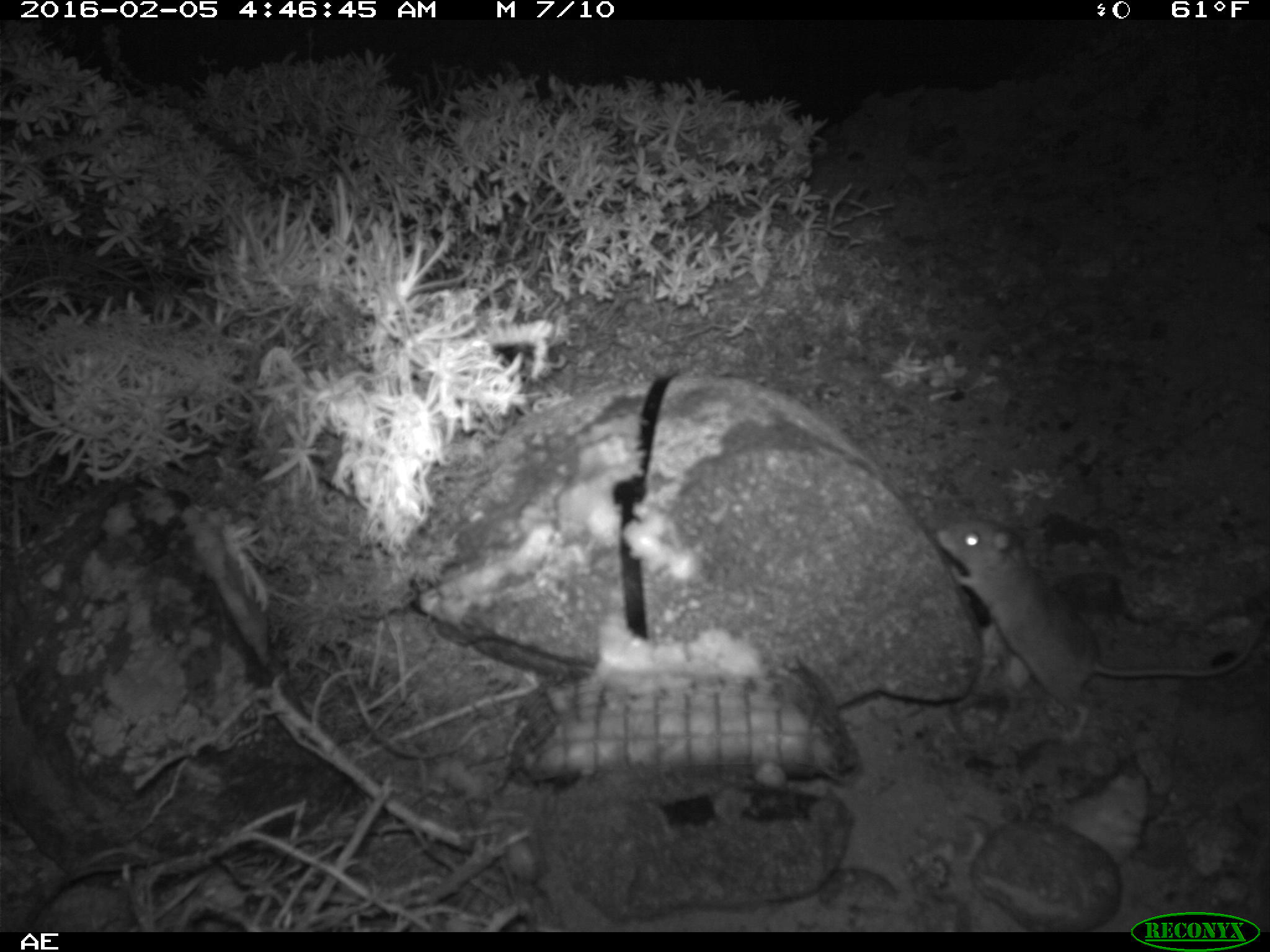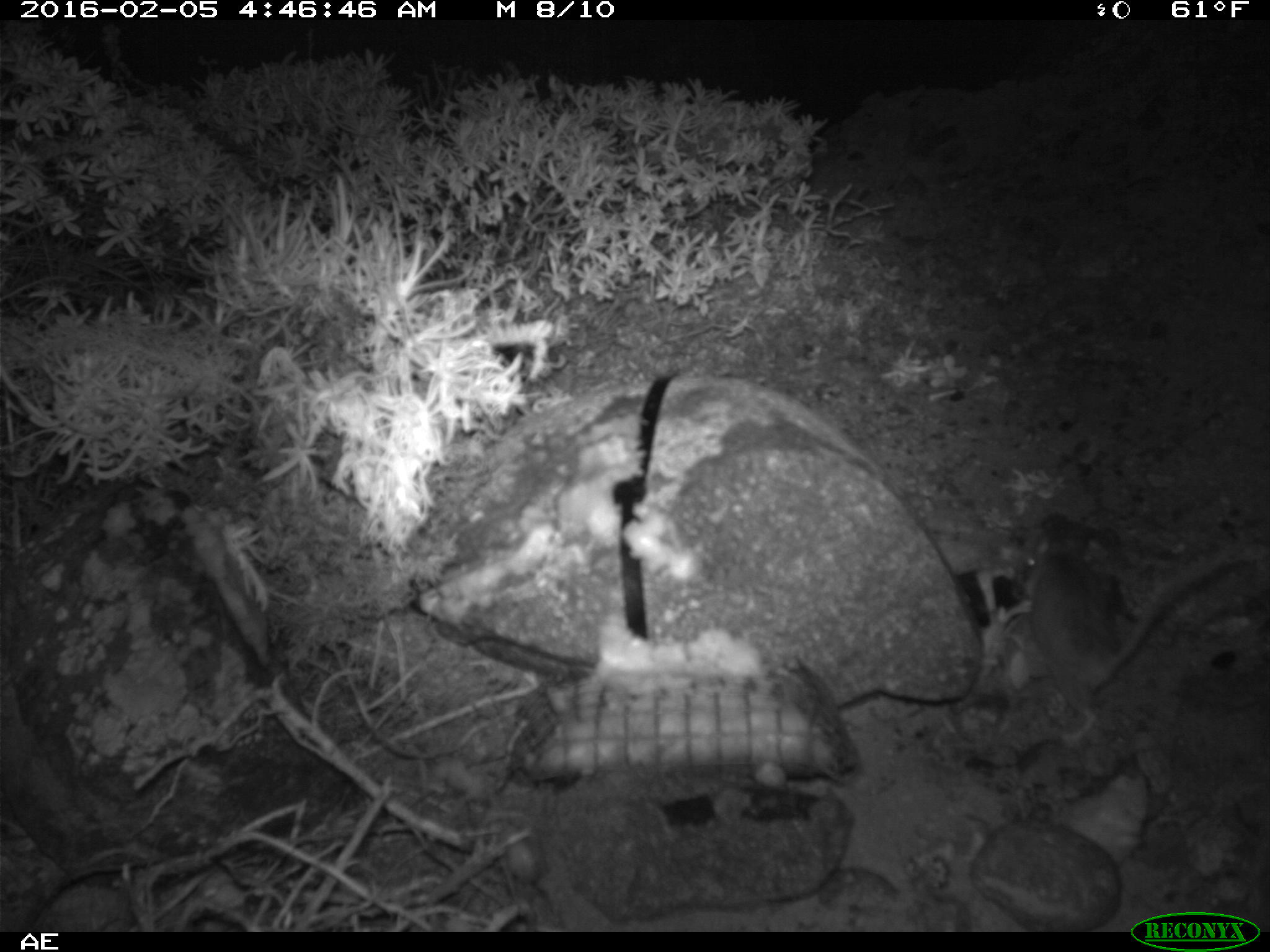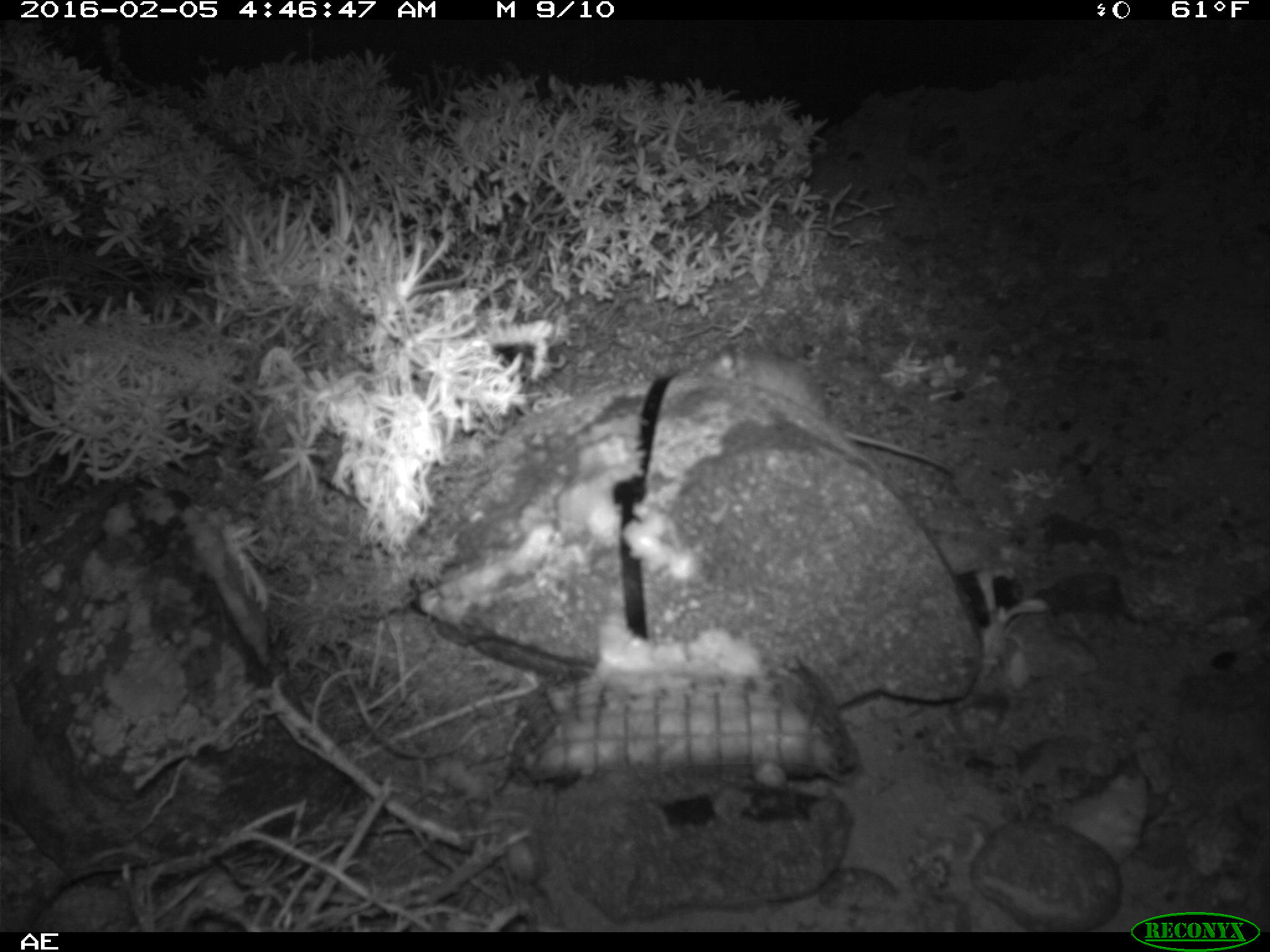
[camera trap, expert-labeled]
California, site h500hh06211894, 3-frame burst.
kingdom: Animalia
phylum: Chordata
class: Mammalia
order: Rodentia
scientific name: Rodentia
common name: rodent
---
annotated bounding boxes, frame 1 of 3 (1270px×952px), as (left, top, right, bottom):
rodent: (931, 516, 1269, 745)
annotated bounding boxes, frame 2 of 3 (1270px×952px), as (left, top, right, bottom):
rodent: (1016, 521, 1269, 743)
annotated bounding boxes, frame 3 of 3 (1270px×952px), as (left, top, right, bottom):
rodent: (693, 343, 957, 477)